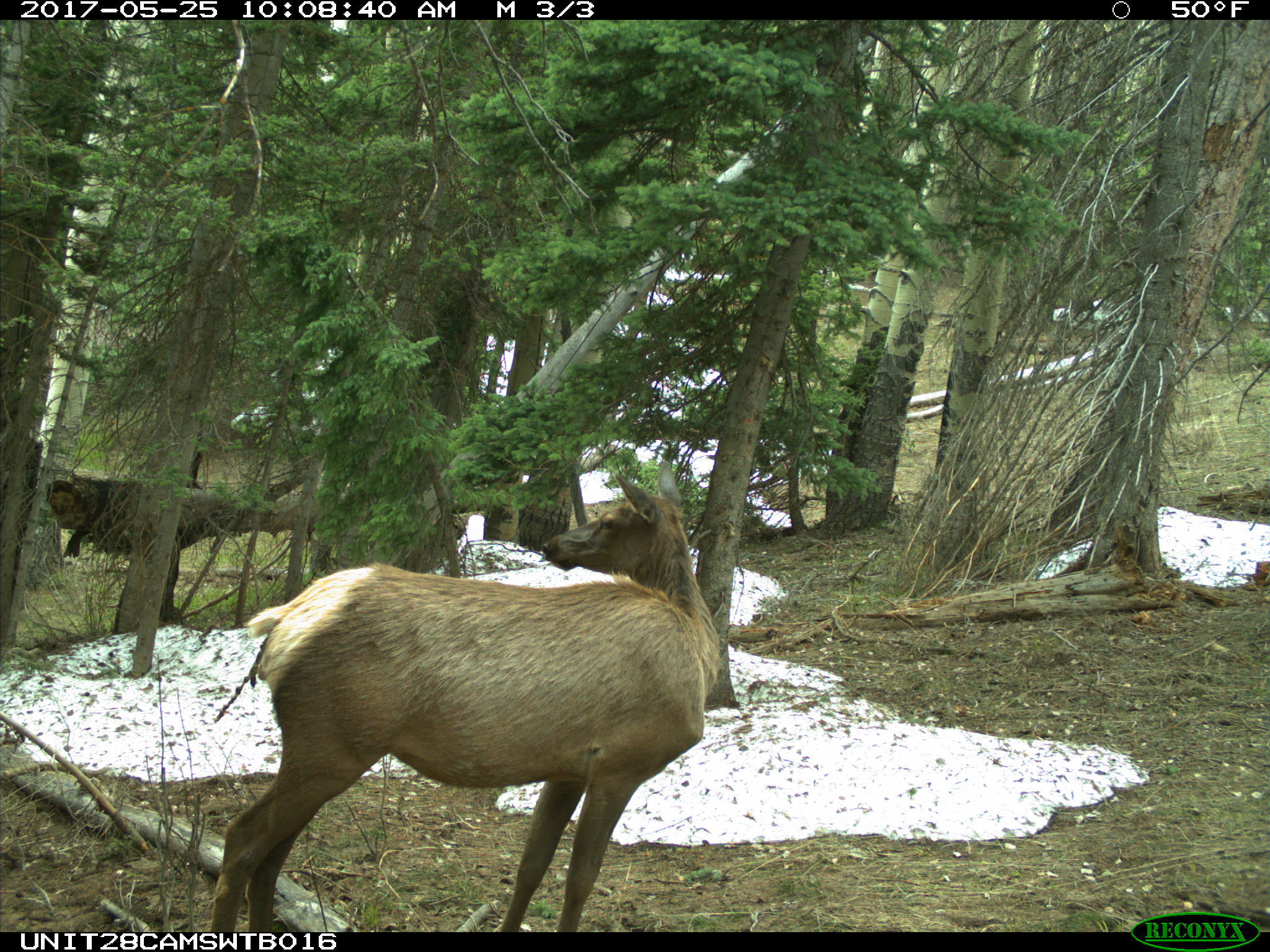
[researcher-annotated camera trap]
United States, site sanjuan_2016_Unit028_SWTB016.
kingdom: Animalia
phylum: Chordata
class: Mammalia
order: Artiodactyla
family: Cervidae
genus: Cervus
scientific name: Cervus elaphus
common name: red deer